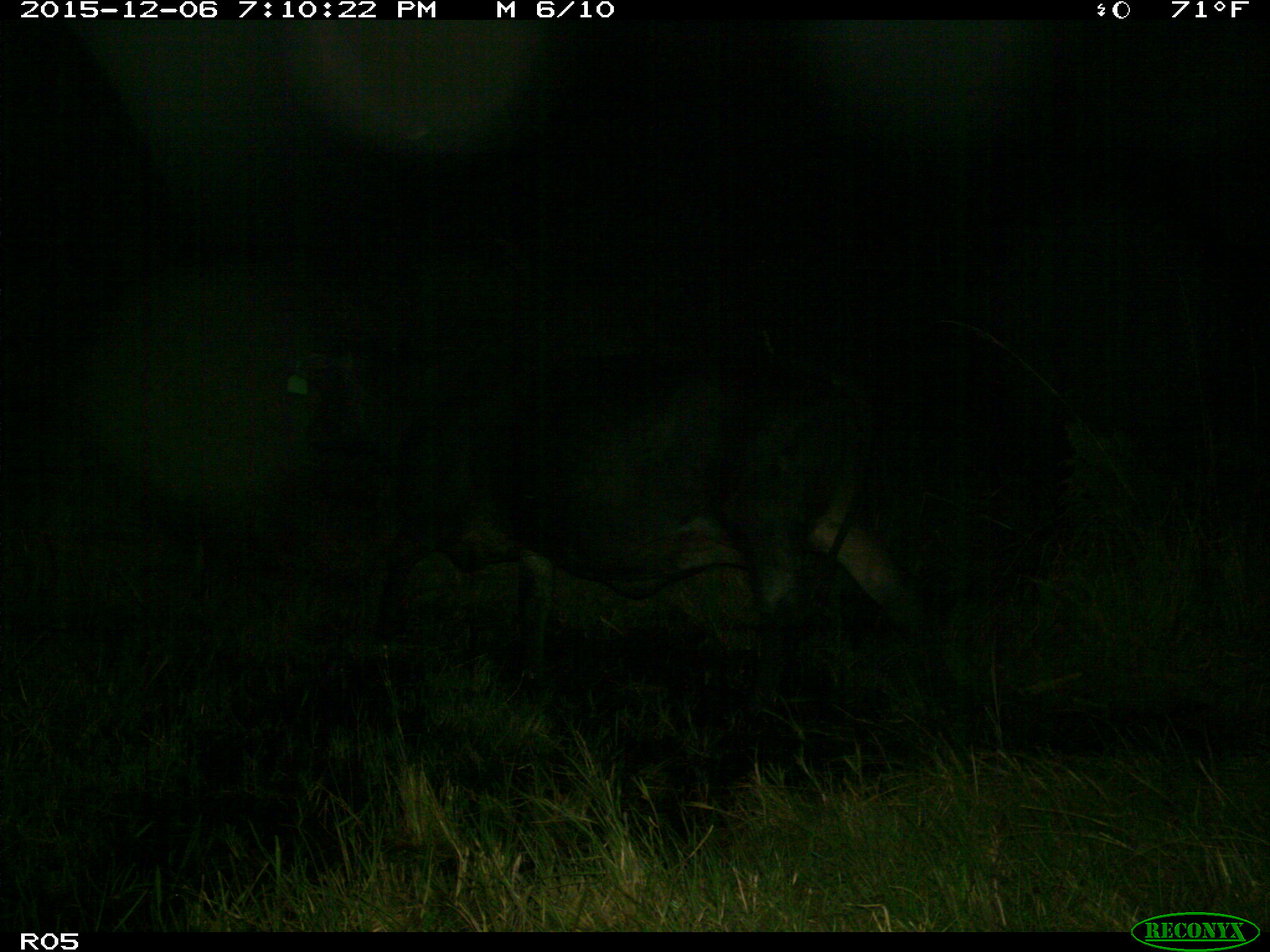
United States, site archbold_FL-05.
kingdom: Animalia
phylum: Chordata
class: Mammalia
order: Artiodactyla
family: Bovidae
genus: Bos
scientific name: Bos taurus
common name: domestic cow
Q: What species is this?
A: Bos taurus (domestic cow).